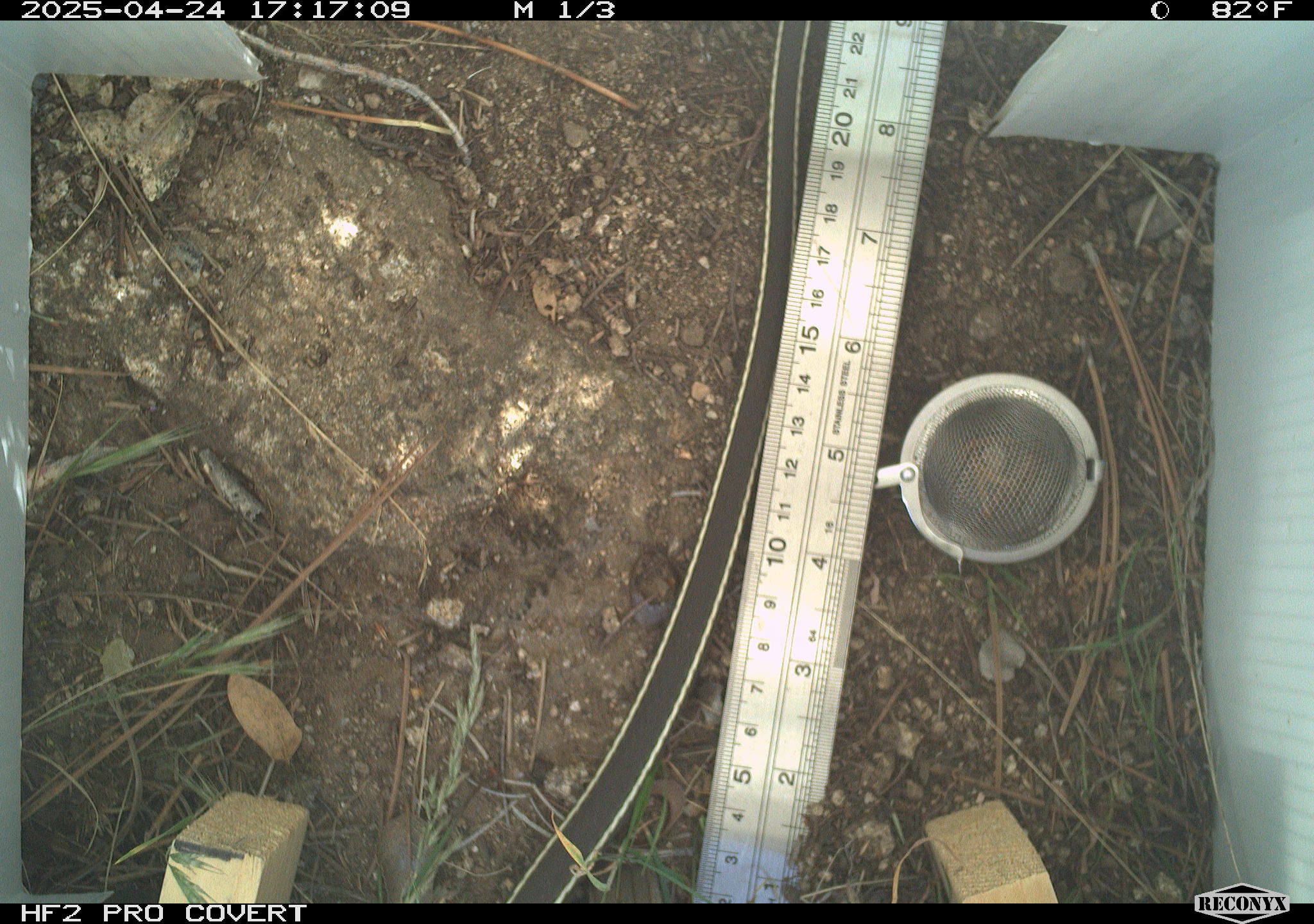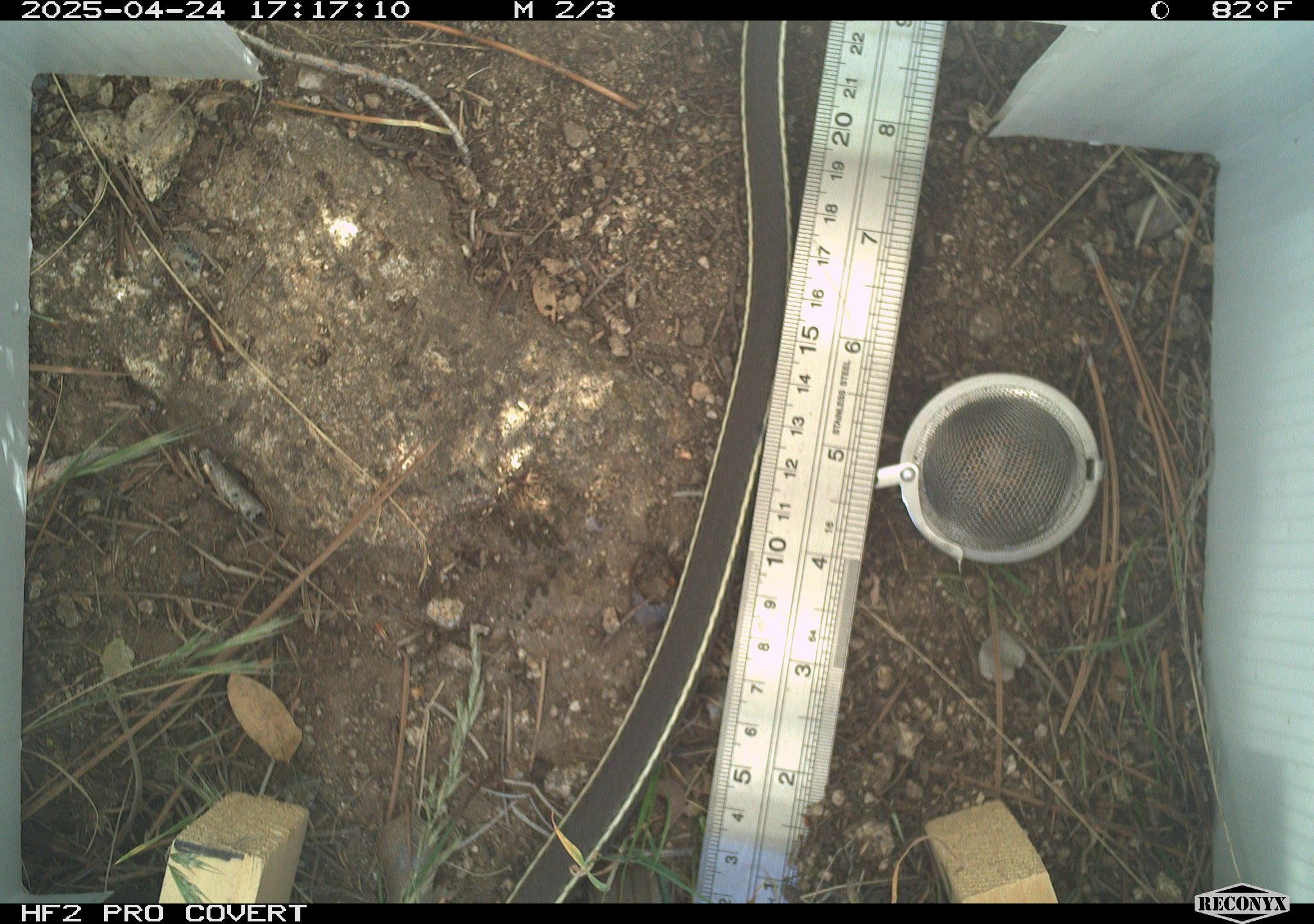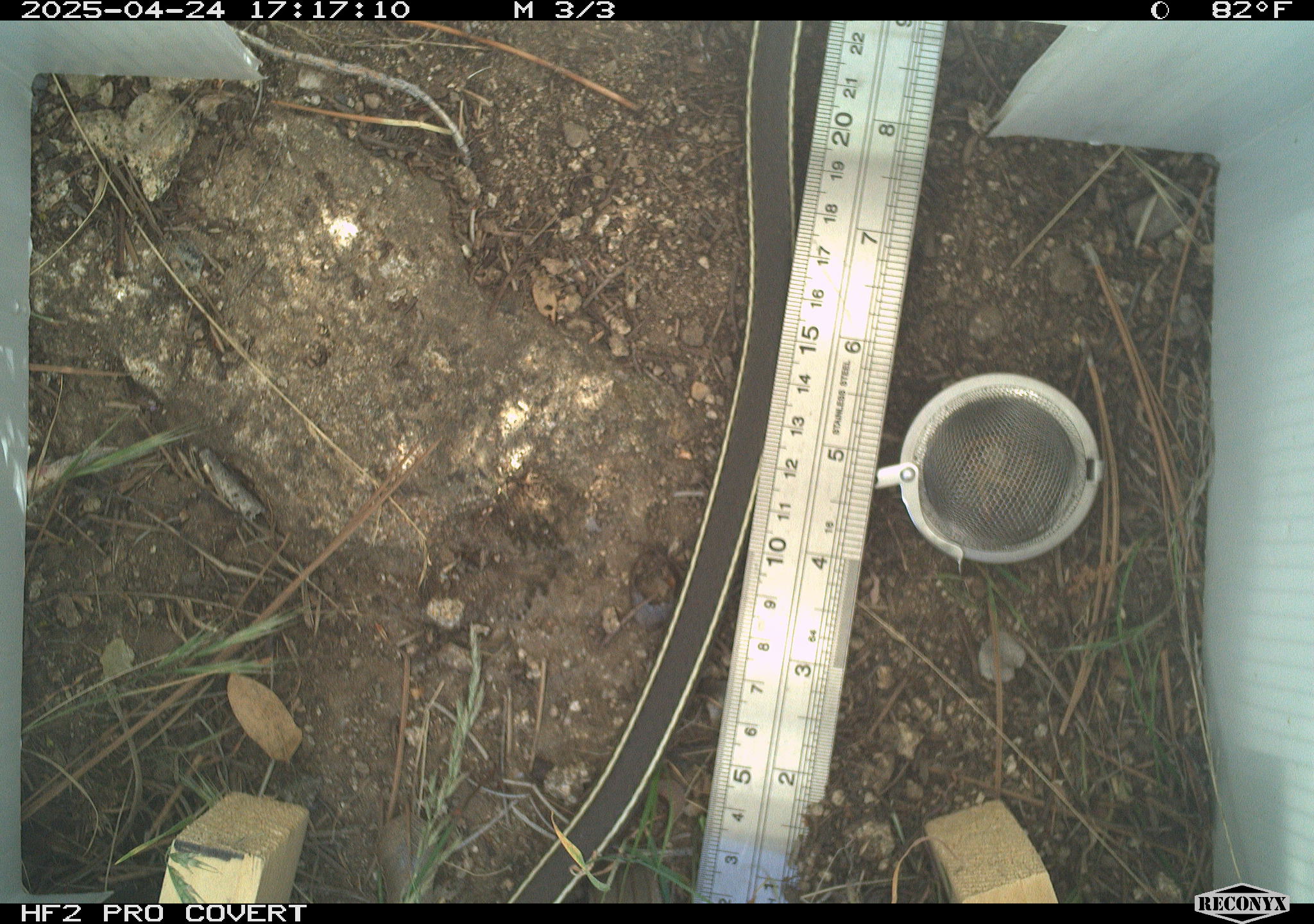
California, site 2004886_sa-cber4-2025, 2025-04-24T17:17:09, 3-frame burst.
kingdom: Animalia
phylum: Chordata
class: Reptilia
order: Squamata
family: Colubridae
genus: Coluber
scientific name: Coluber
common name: north american racers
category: coluber species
Coluber species (north american racers) (Coluber).